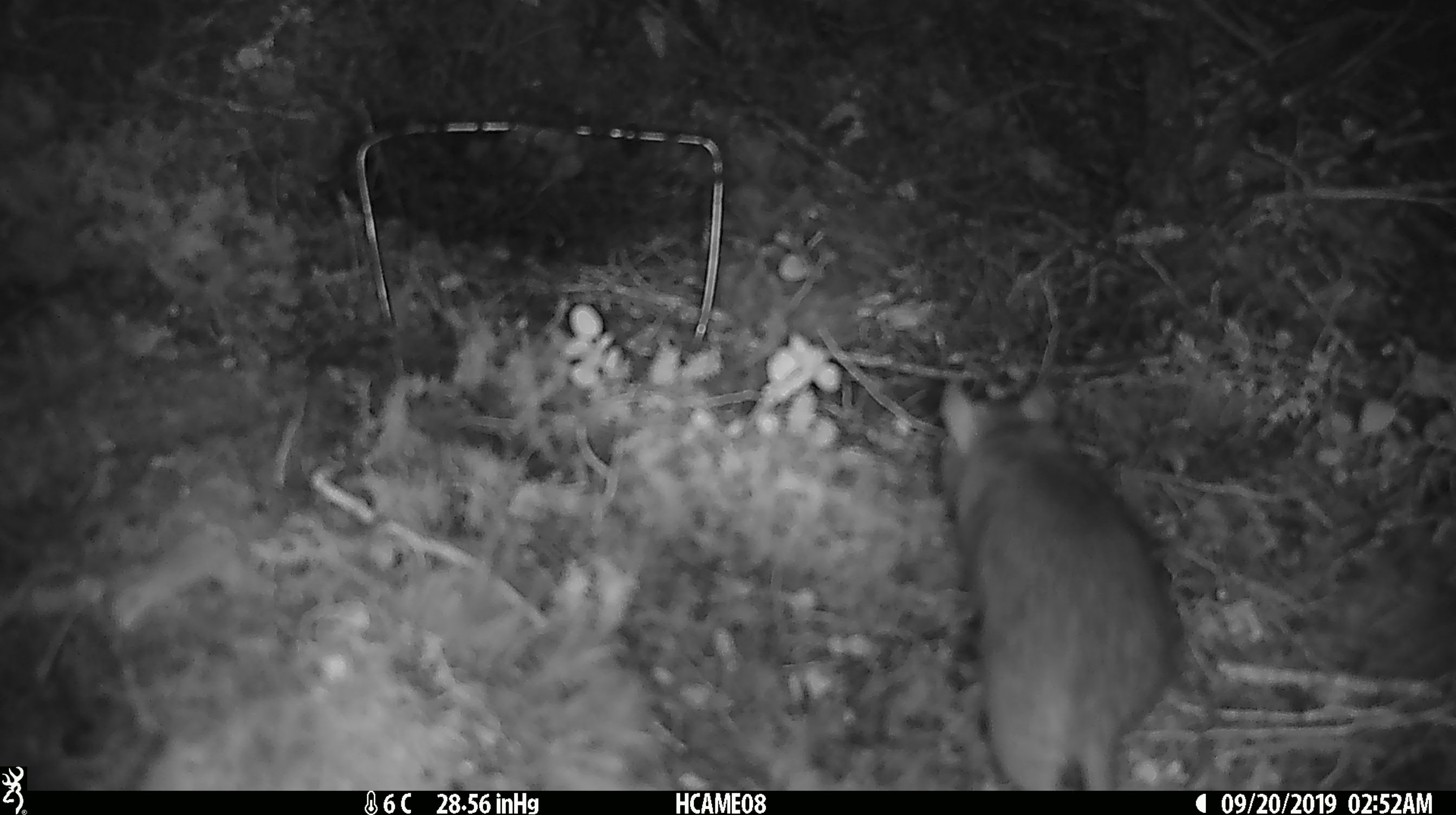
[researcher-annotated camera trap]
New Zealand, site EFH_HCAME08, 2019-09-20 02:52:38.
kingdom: Animalia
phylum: Chordata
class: Mammalia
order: Rodentia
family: Muridae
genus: Rattus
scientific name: Rattus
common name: rat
Rat (Rattus).